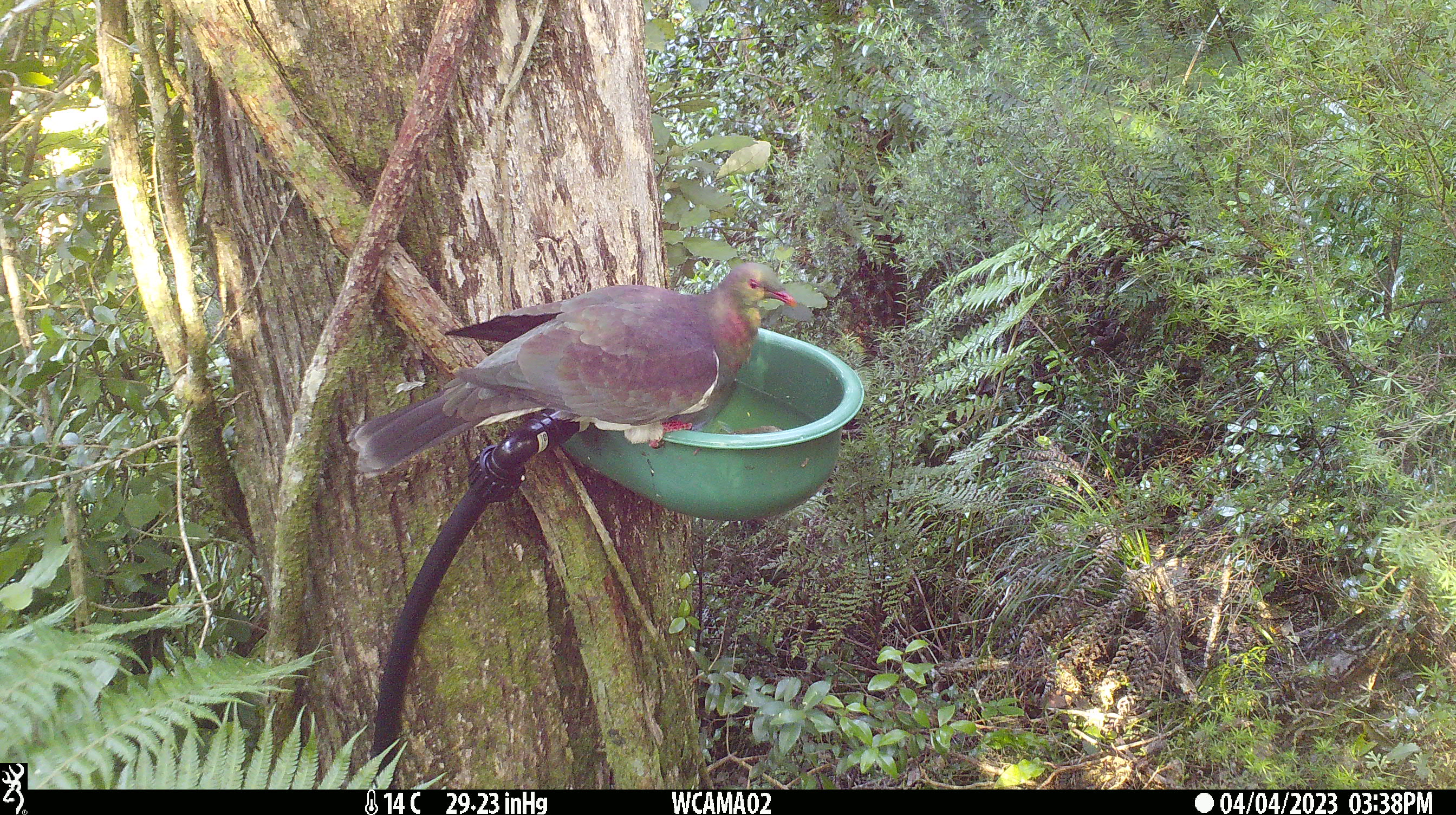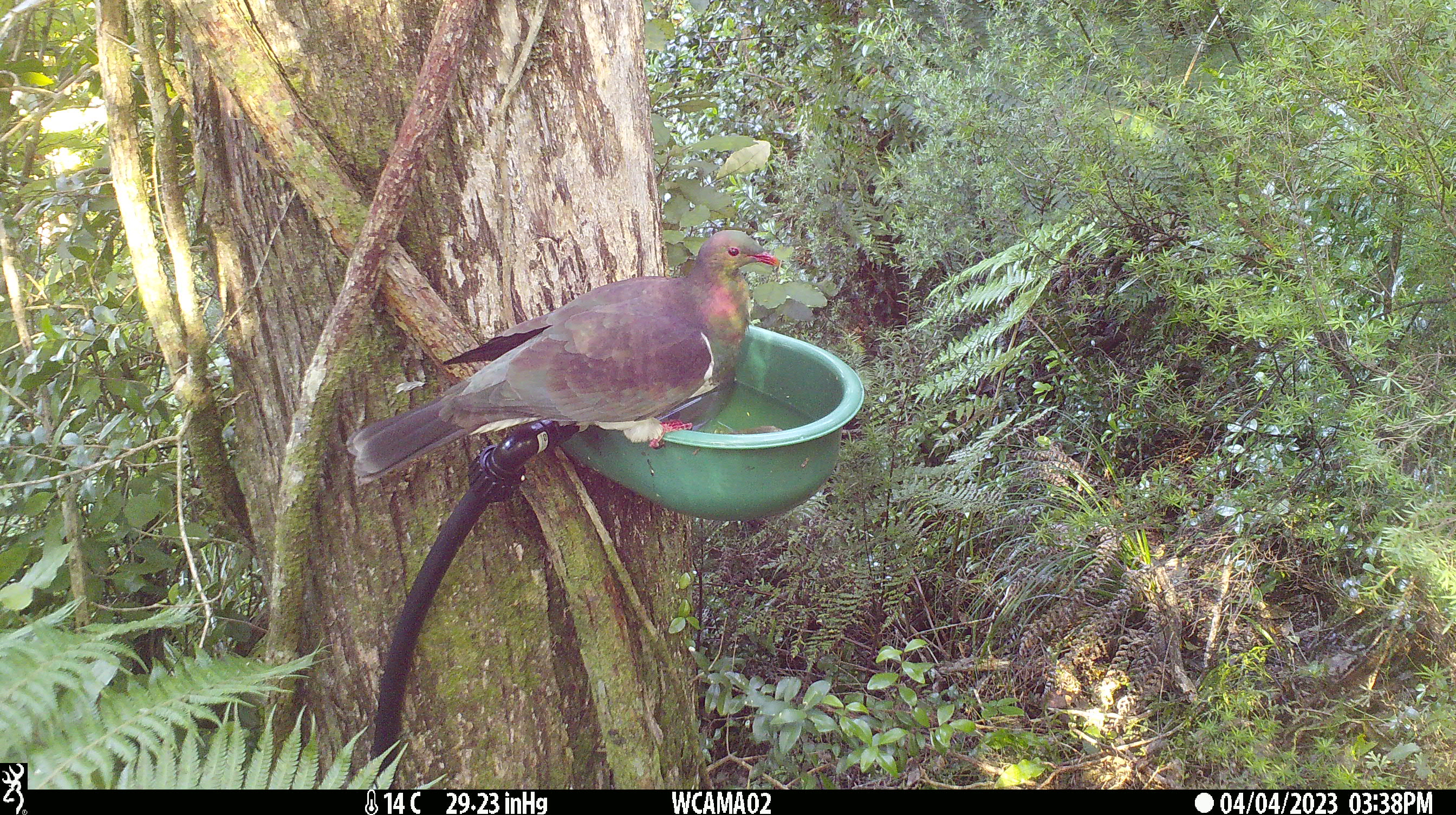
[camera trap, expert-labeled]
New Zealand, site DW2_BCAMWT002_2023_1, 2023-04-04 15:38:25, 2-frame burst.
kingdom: Animalia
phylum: Chordata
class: Aves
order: Columbiformes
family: Columbidae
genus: Hemiphaga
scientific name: Hemiphaga novaeseelandiae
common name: new zealand pigeon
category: kereru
Kereru (new zealand pigeon) (Hemiphaga novaeseelandiae).